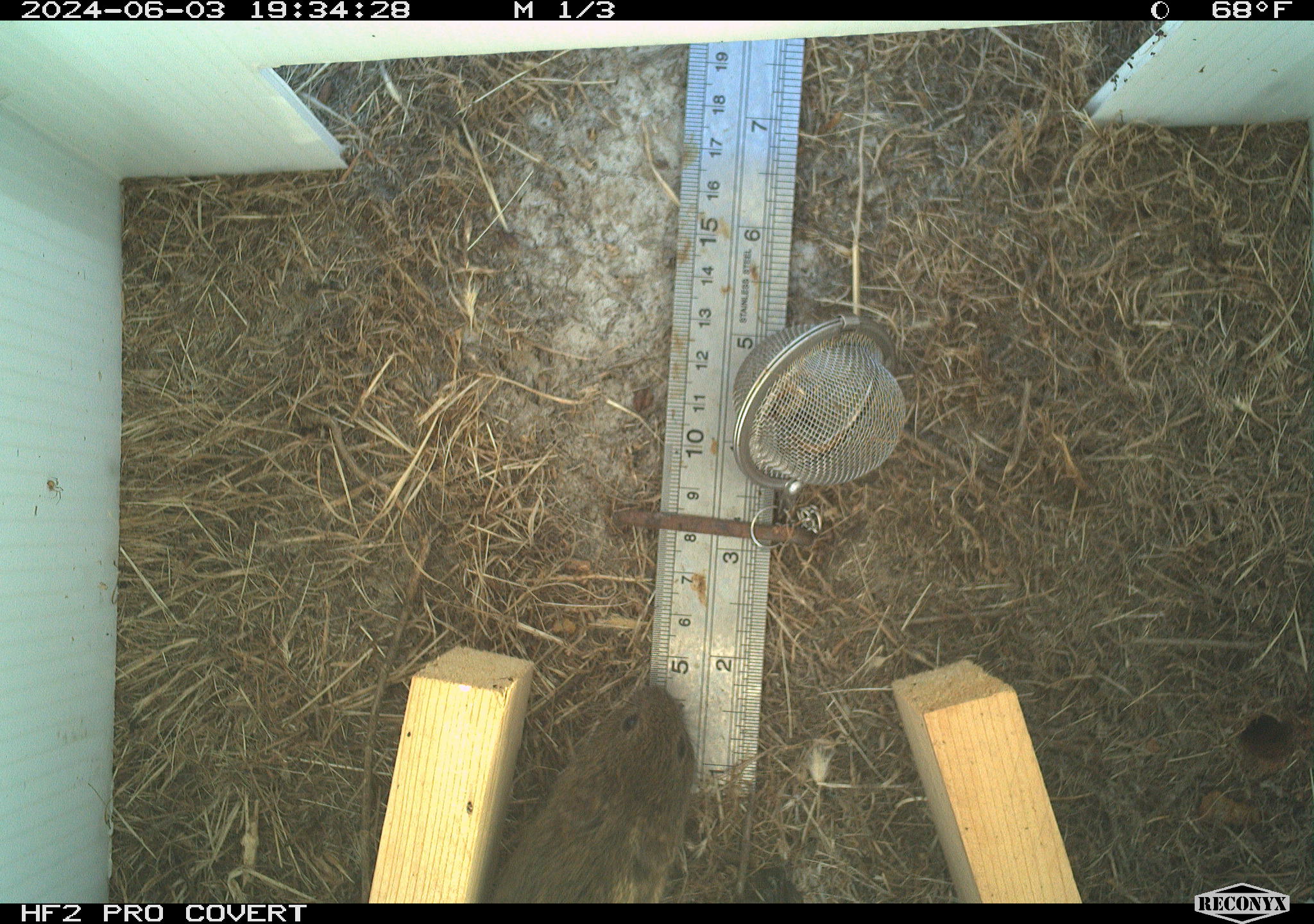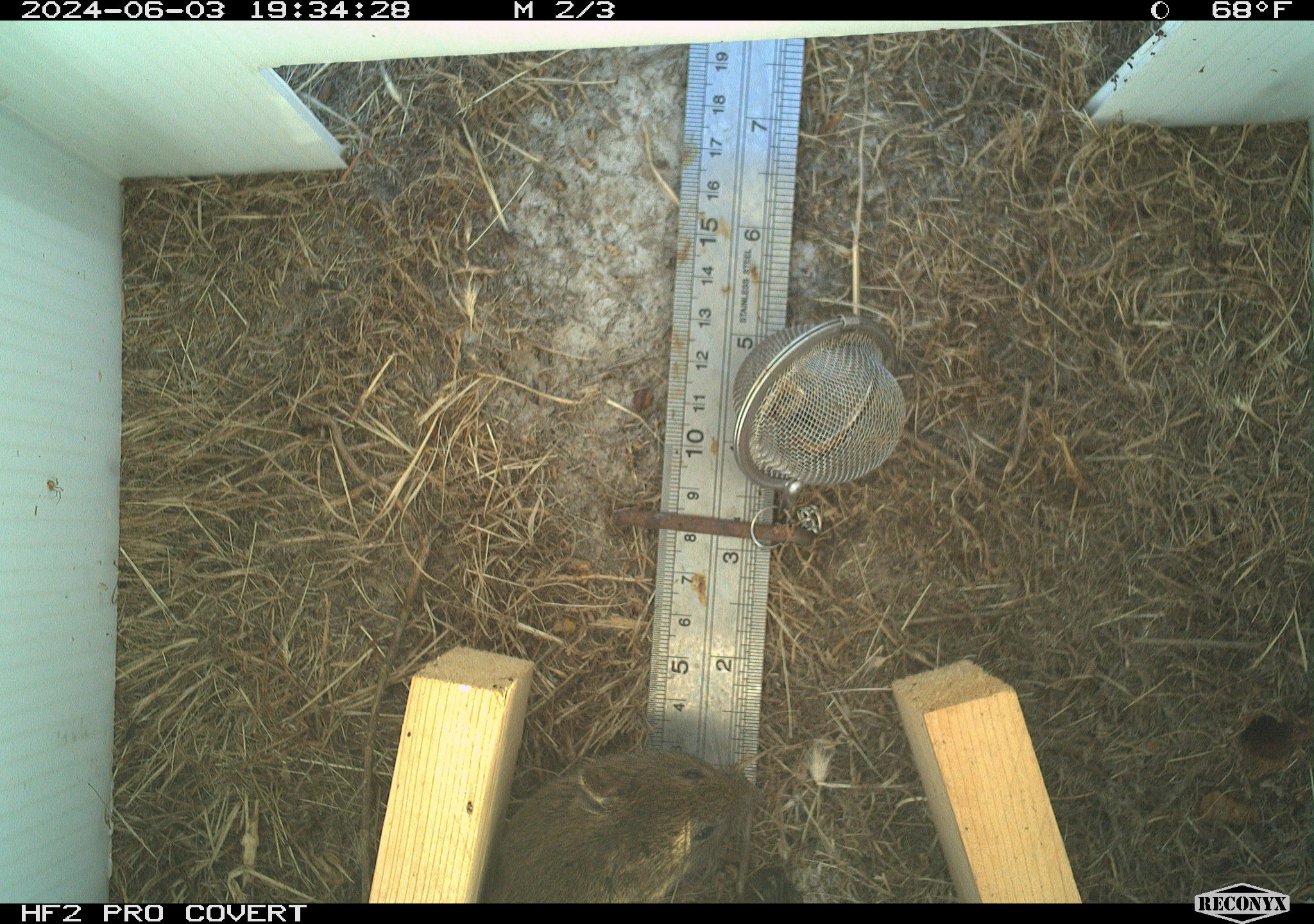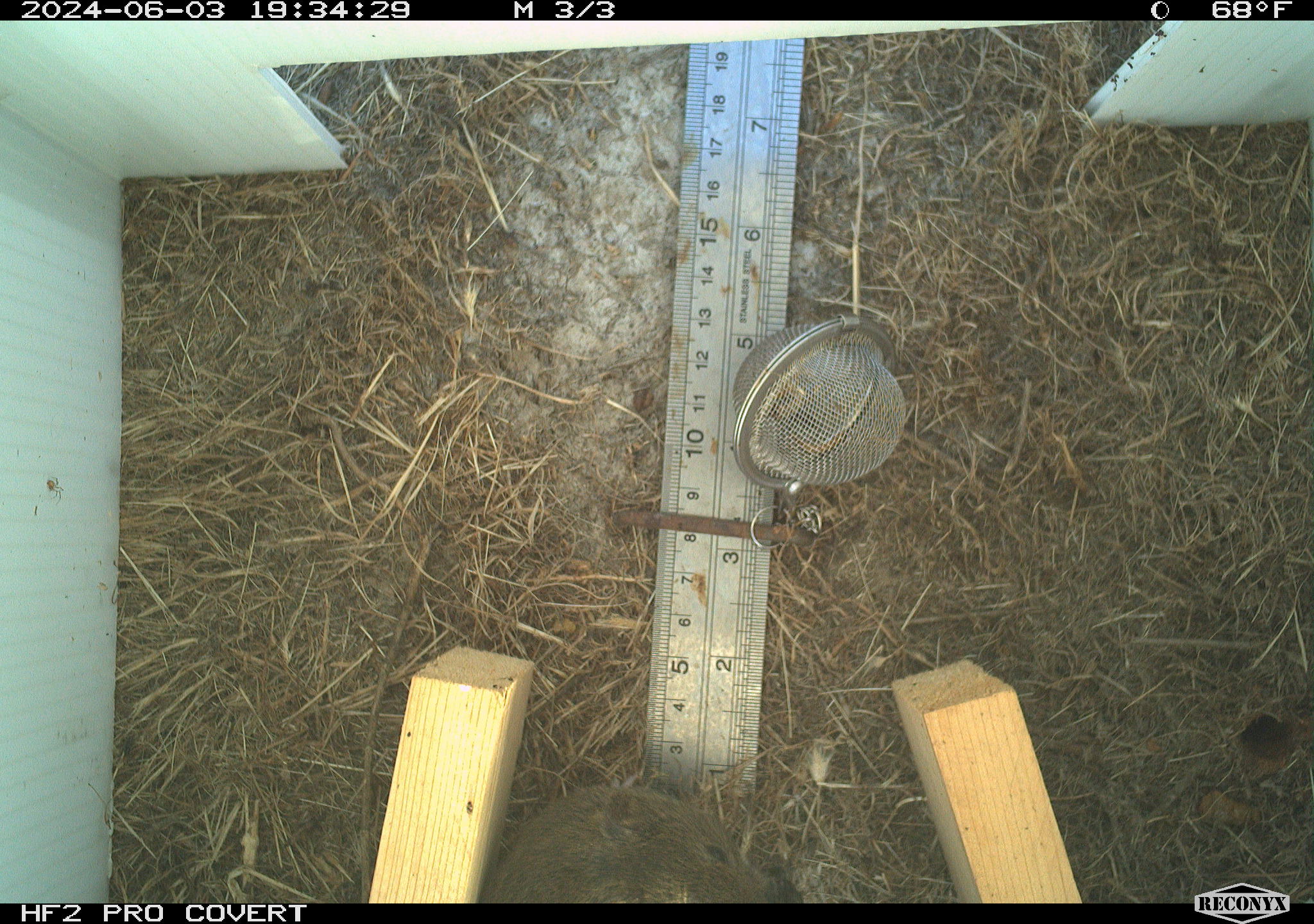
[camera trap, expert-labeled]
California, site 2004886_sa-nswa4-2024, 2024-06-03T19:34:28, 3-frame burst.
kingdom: Animalia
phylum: Chordata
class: Mammalia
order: Rodentia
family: Cricetidae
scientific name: Arvicolinae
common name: voles, lemmings, and muskrats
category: arvicolinae subfamily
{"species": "arvicolinae subfamily (voles, lemmings, and muskrats) (Arvicolinae)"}